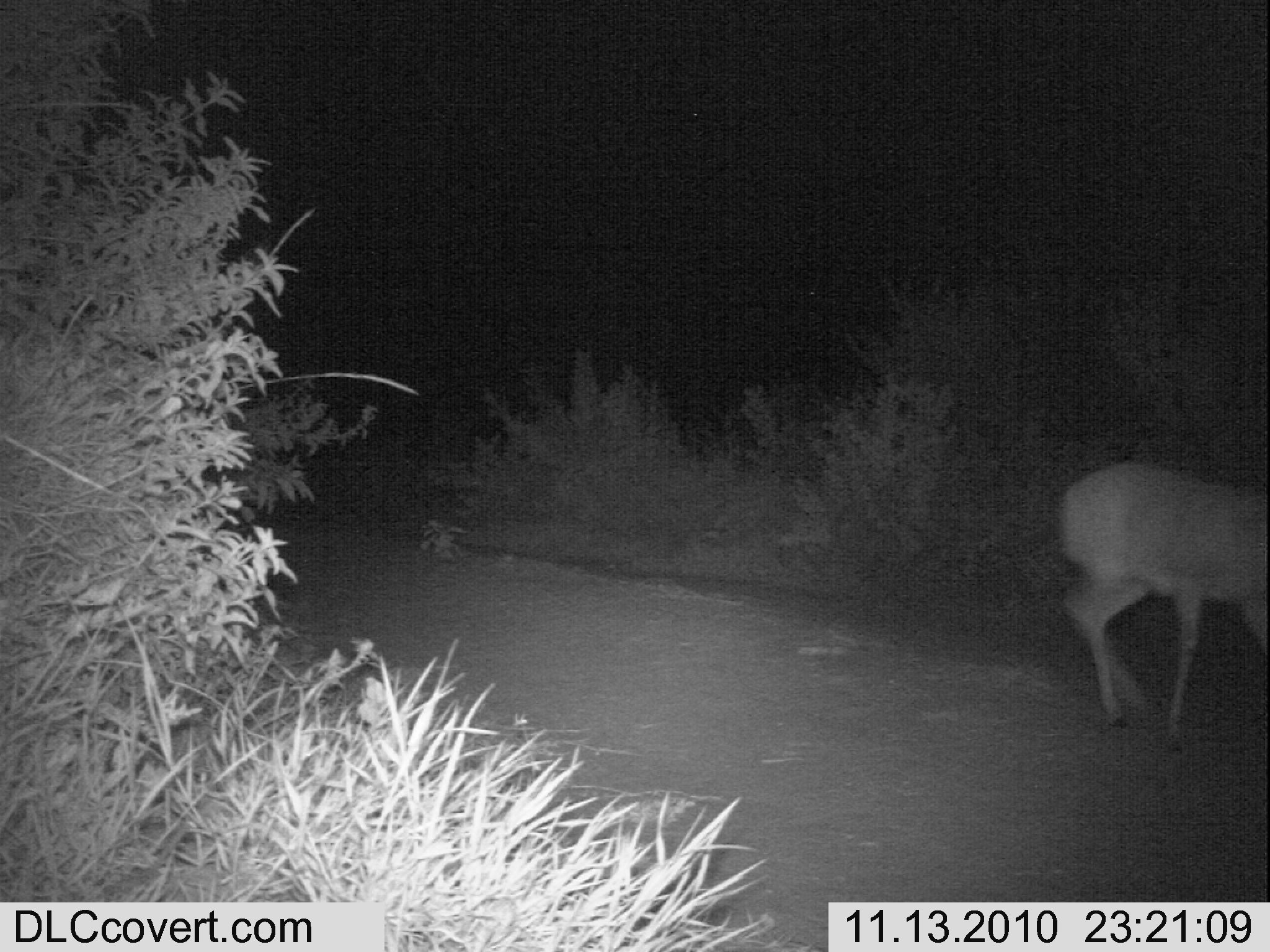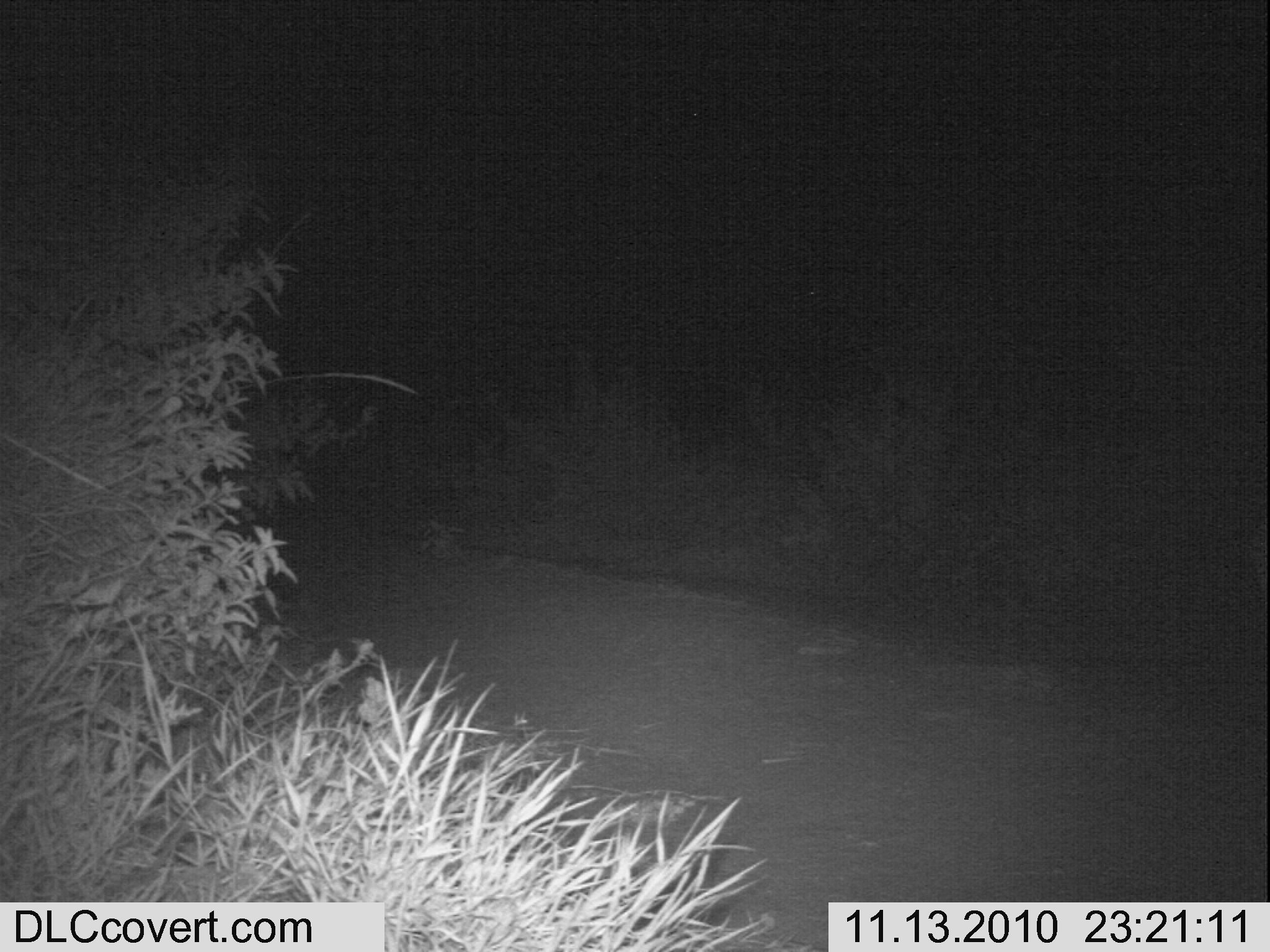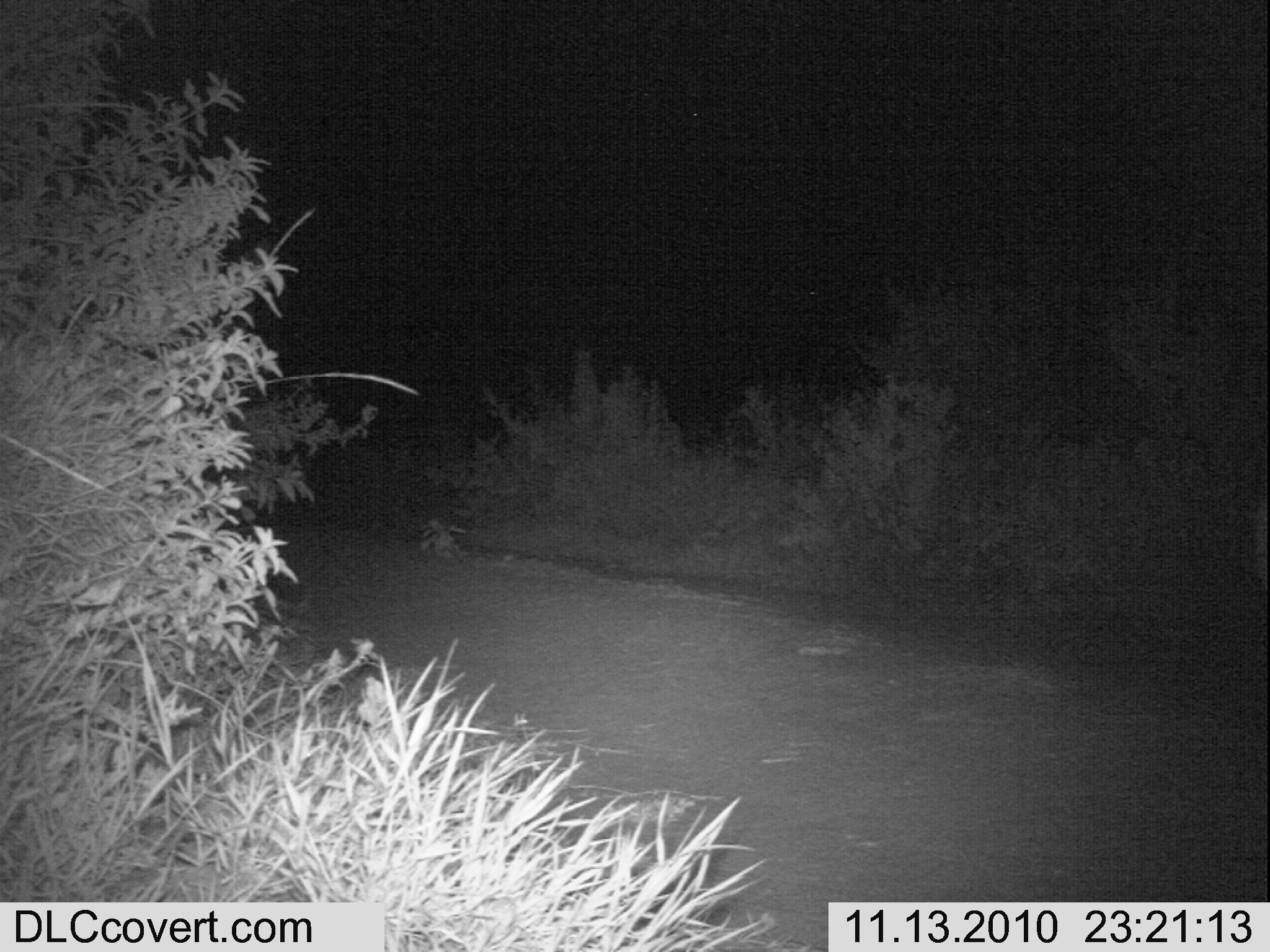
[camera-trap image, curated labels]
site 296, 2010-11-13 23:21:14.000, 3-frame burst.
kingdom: Animalia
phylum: Chordata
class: Mammalia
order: Artiodactyla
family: Bovidae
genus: Raphicerus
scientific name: Raphicerus campestris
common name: steenbok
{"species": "Raphicerus campestris (steenbok)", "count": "1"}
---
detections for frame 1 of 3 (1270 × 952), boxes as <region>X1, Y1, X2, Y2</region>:
raphicerus campestris: <region>1052, 456, 1267, 755</region>